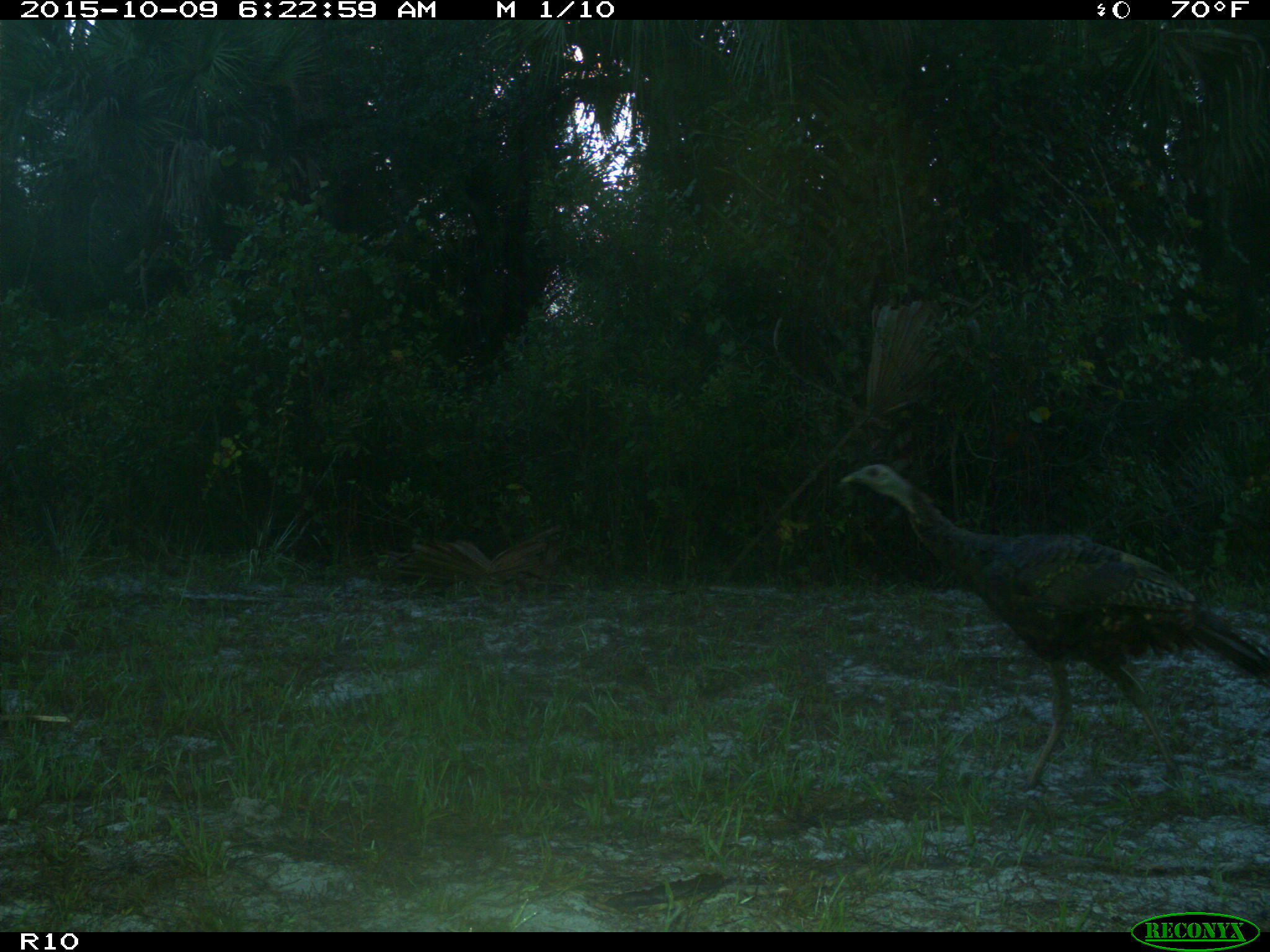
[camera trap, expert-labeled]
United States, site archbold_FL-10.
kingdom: Animalia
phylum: Chordata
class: Aves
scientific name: Aves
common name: birds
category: unidentified bird